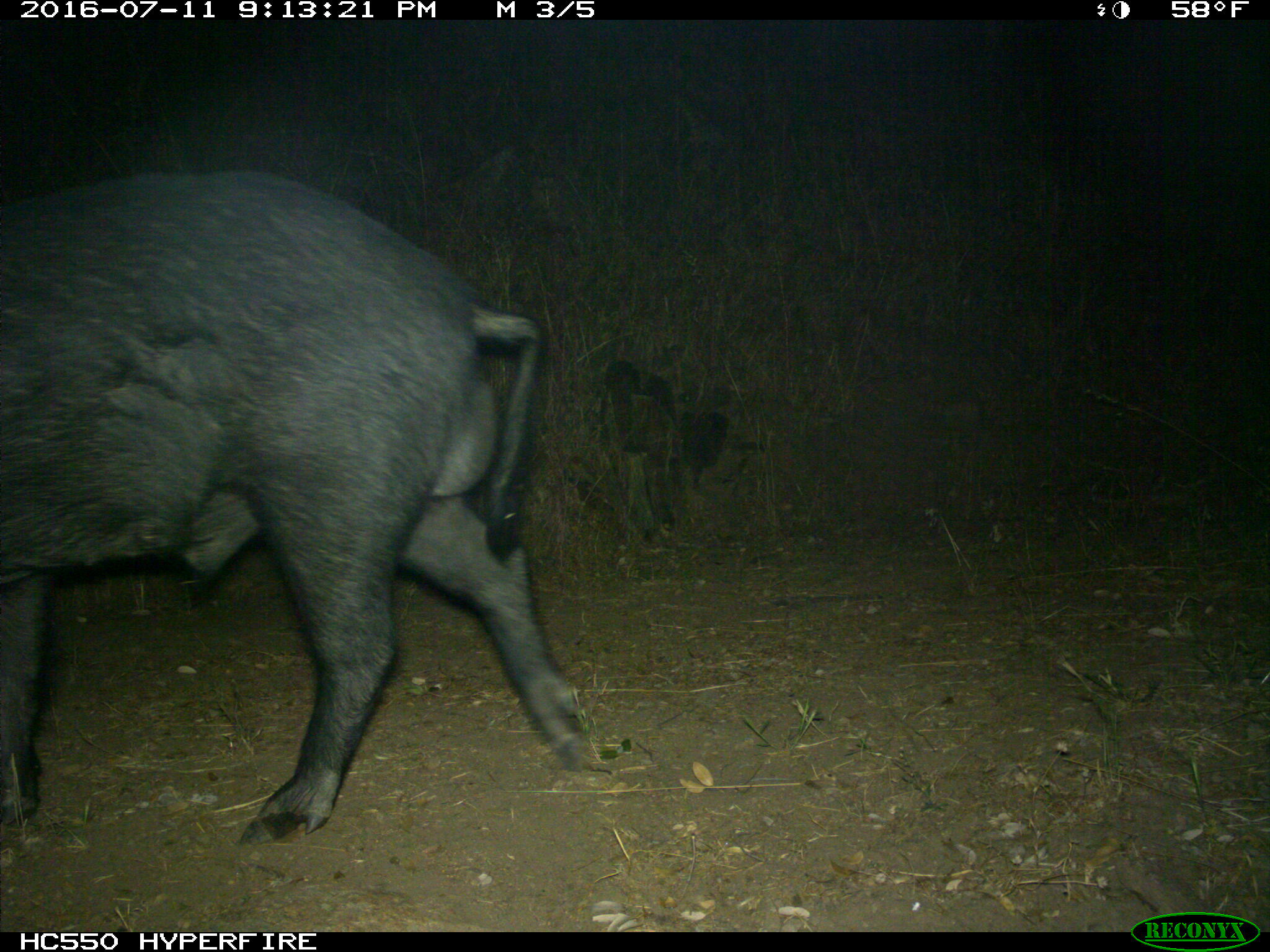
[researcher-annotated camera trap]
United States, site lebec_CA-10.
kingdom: Animalia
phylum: Chordata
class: Mammalia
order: Artiodactyla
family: Suidae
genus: Sus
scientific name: Sus scrofa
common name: wild boar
Sus scrofa (wild boar).